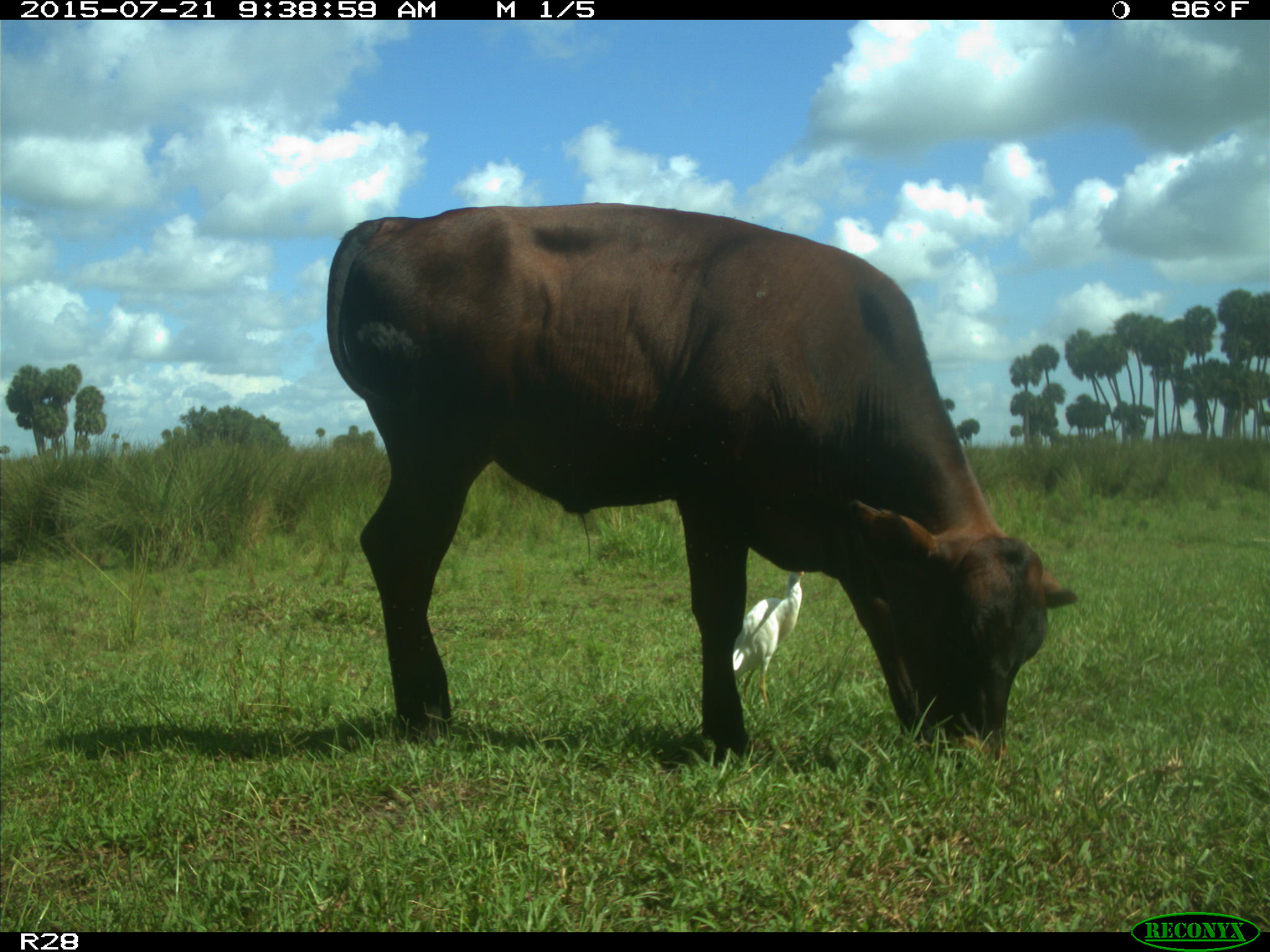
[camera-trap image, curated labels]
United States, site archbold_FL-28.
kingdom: Animalia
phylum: Chordata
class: Mammalia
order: Artiodactyla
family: Bovidae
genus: Bos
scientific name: Bos taurus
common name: domestic cow